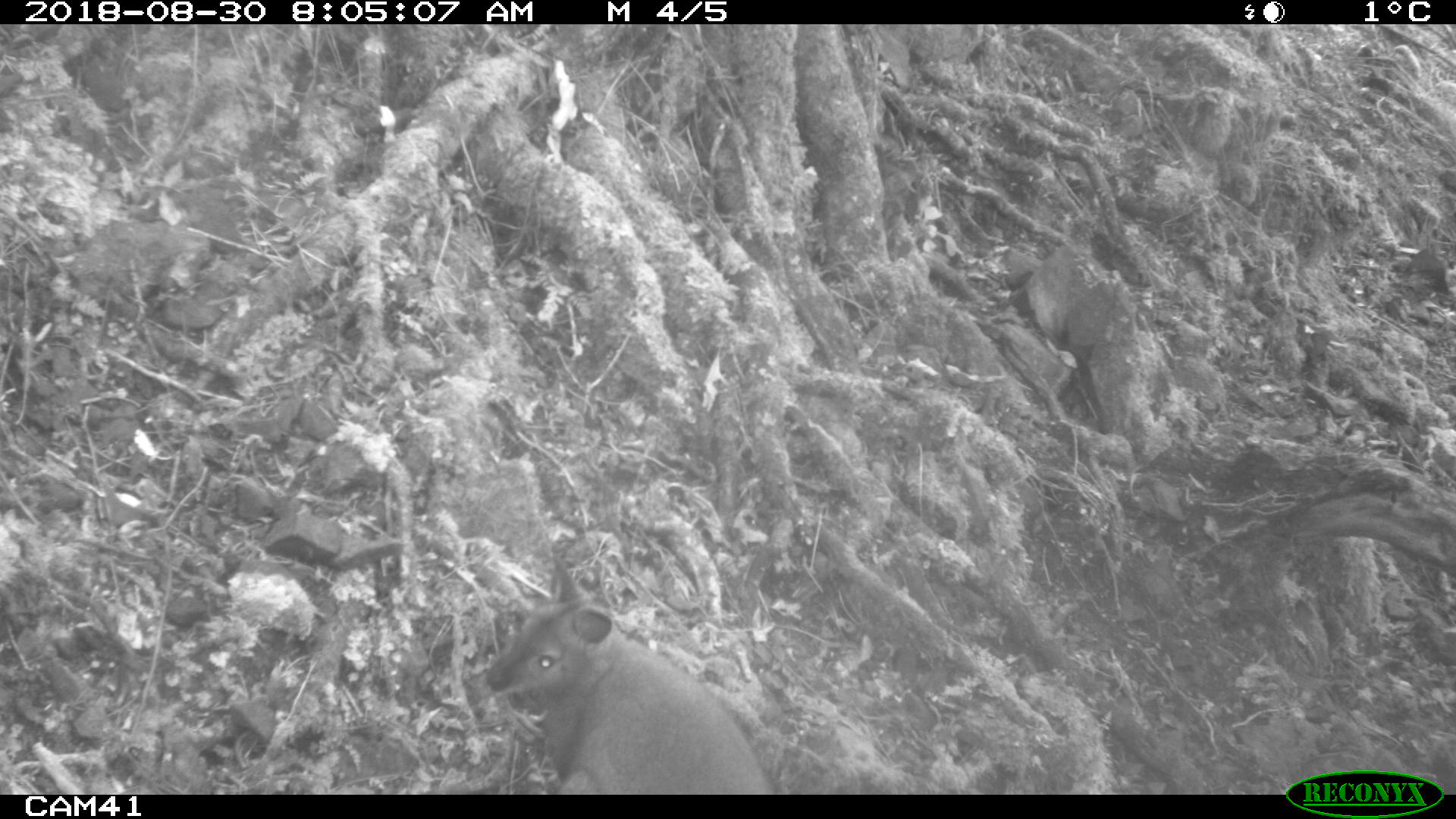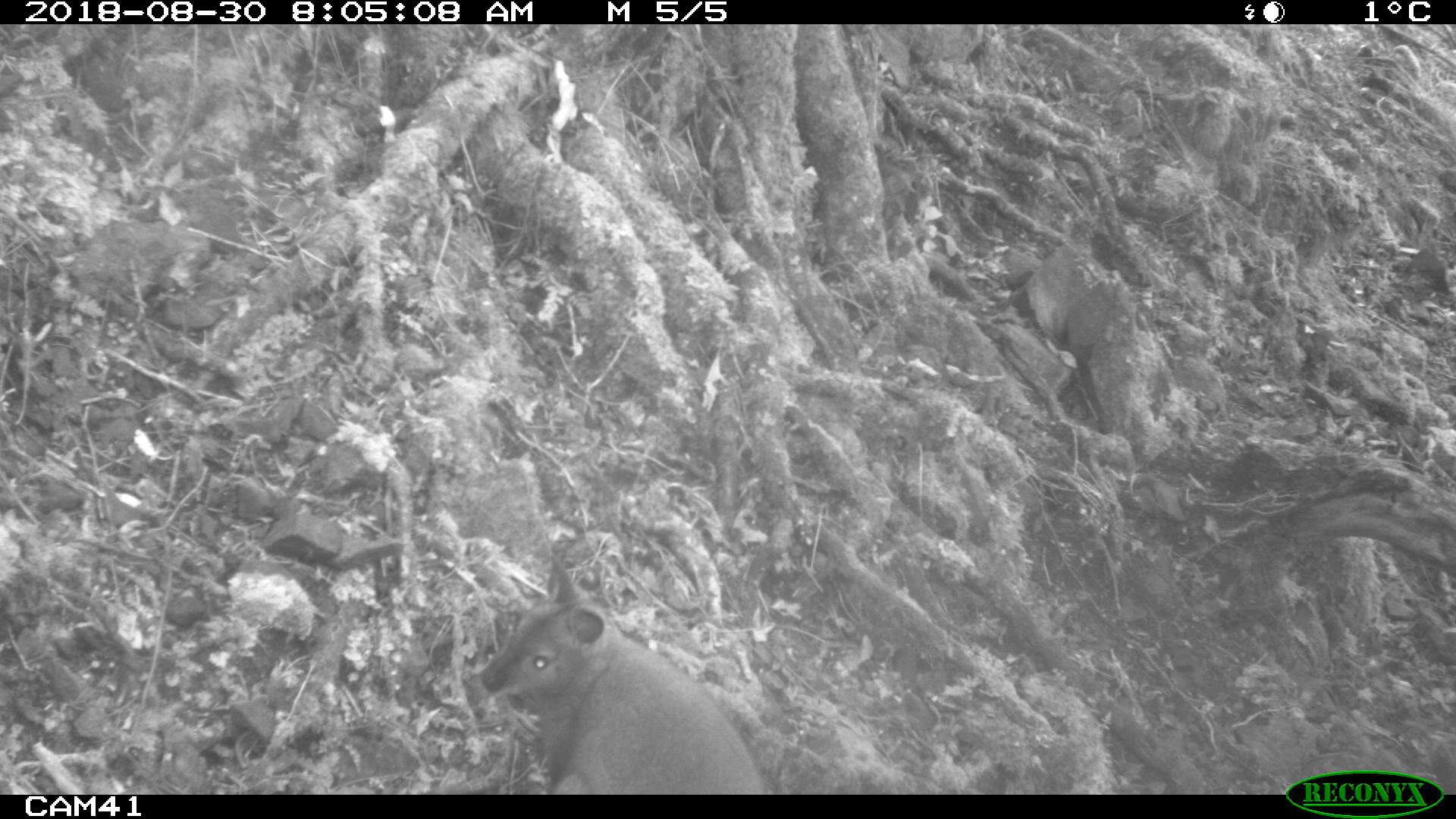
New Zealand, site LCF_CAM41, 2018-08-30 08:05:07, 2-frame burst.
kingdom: Animalia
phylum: Chordata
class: Mammalia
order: Diprotodontia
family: Macropodidae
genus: Notamacropus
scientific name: Notamacropus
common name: wallaby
Wallaby (Notamacropus).